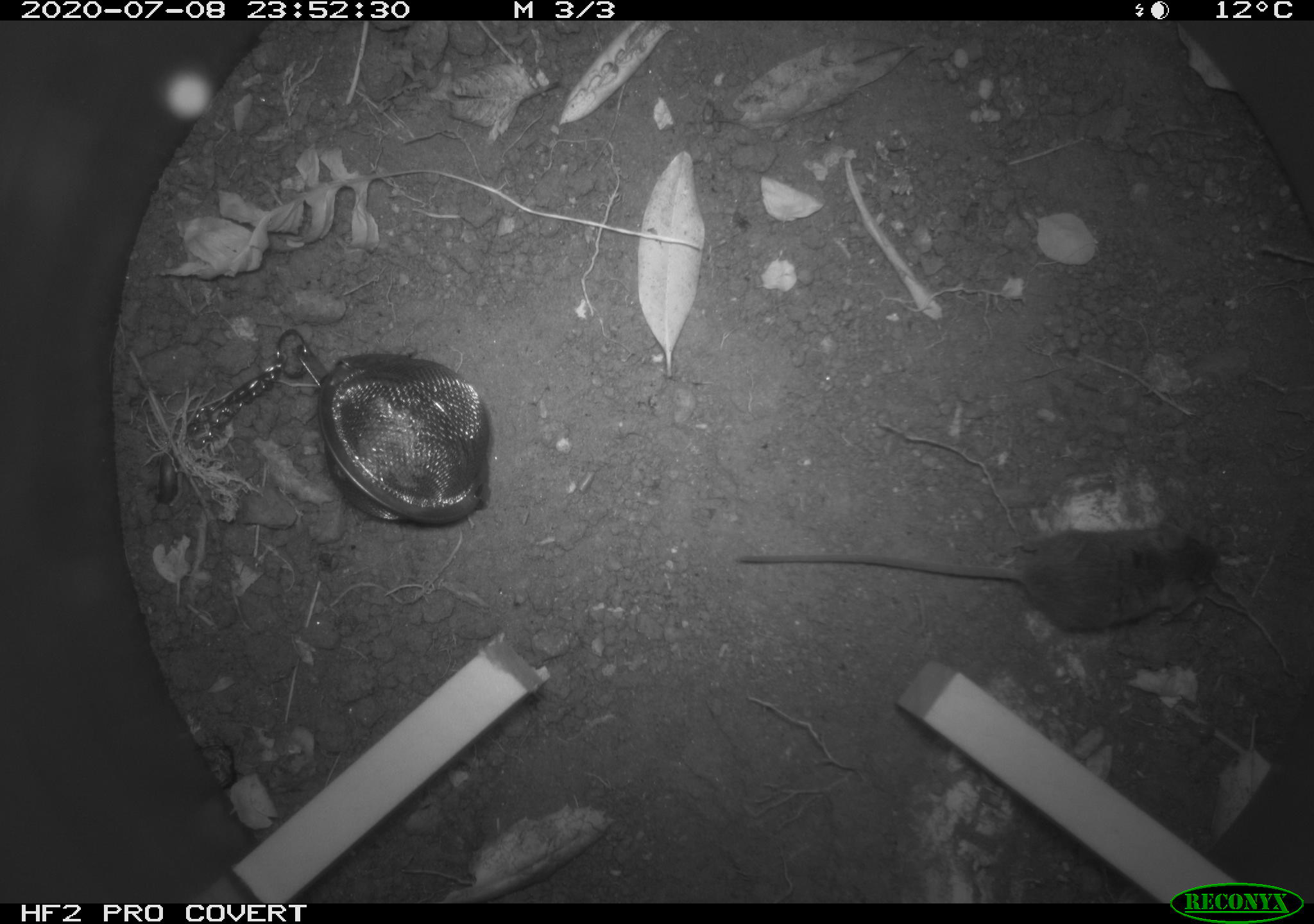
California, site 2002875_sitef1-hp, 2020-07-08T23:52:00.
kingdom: Animalia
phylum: Chordata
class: Mammalia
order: Rodentia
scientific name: Rodentia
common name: rodent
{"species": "rodent (Rodentia)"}